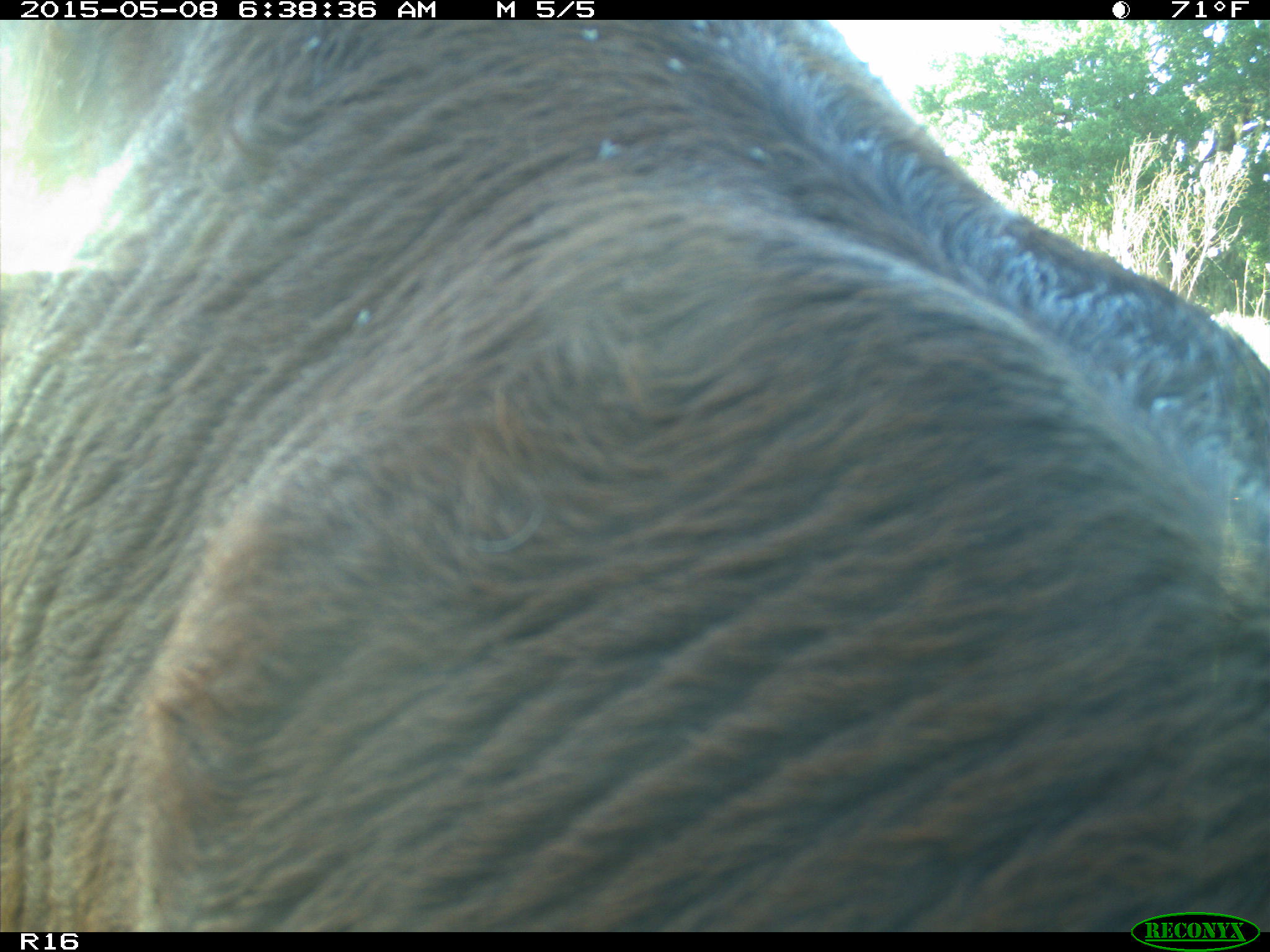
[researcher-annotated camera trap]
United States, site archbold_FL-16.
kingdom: Animalia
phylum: Chordata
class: Mammalia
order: Cingulata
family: Dasypodidae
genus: Dasypus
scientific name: Dasypus novemcinctus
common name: nine-banded armadillo